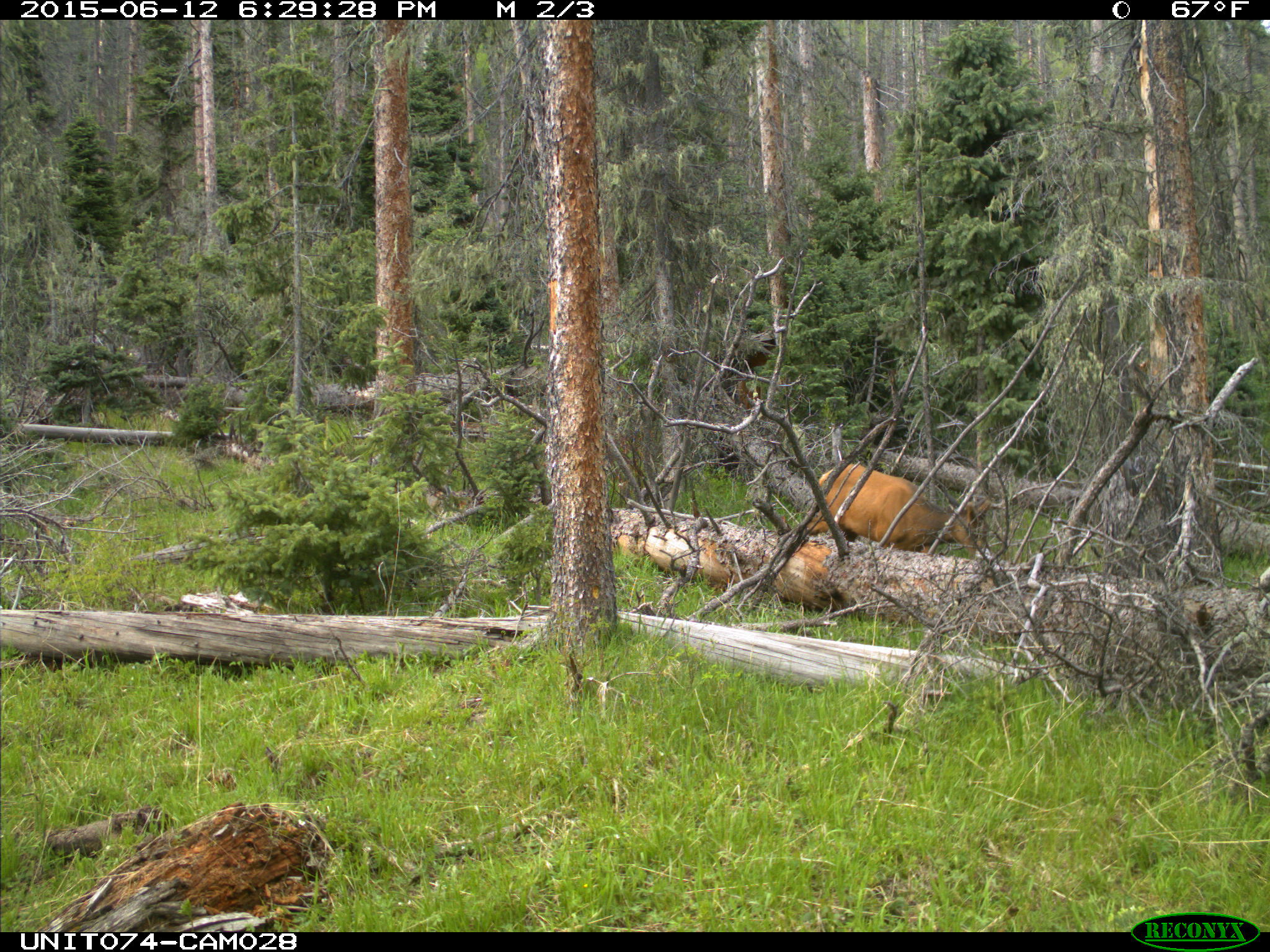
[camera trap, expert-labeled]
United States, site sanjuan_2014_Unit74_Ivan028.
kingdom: Animalia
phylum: Chordata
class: Mammalia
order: Artiodactyla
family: Cervidae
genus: Cervus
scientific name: Cervus elaphus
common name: red deer